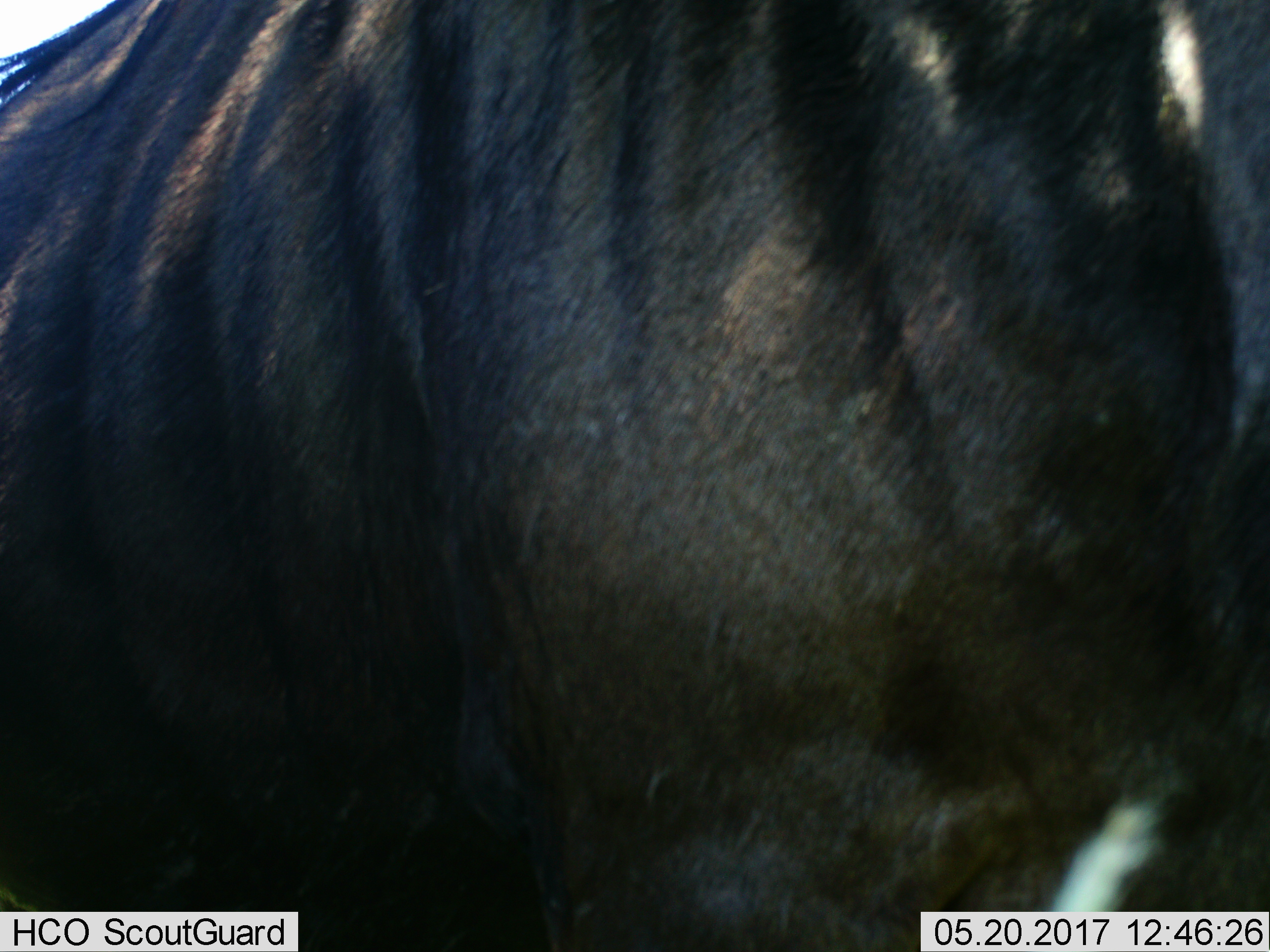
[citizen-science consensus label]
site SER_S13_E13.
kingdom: Animalia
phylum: Chordata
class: Mammalia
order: Artiodactyla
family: Bovidae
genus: Connochaetes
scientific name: Connochaetes taurinus taurinus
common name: blue wildebeest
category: wildebeestblue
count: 1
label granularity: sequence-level